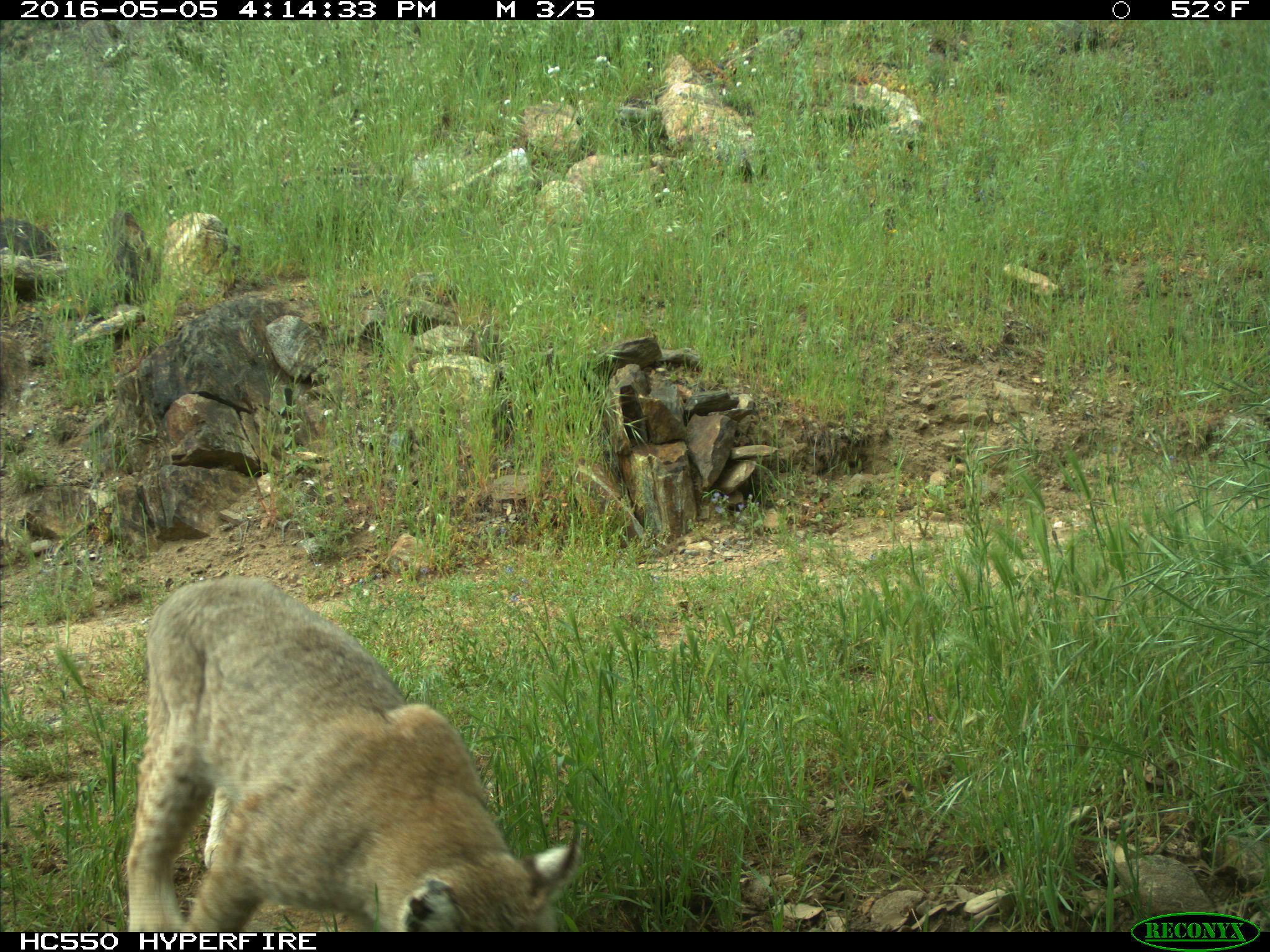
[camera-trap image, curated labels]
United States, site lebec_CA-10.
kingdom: Animalia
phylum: Chordata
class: Mammalia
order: Carnivora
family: Felidae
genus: Lynx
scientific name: Lynx rufus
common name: bobcat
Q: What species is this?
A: Lynx rufus (bobcat).